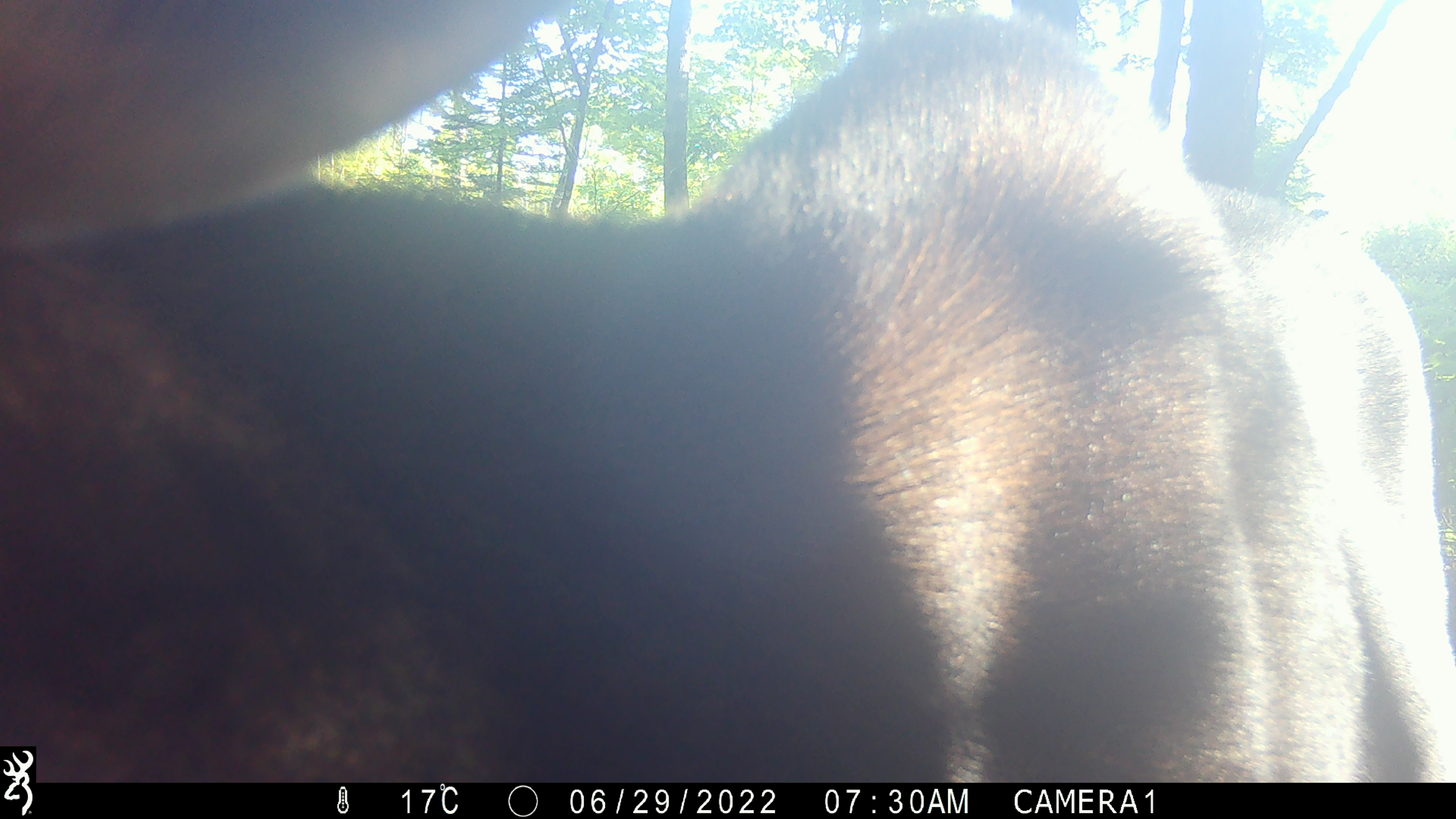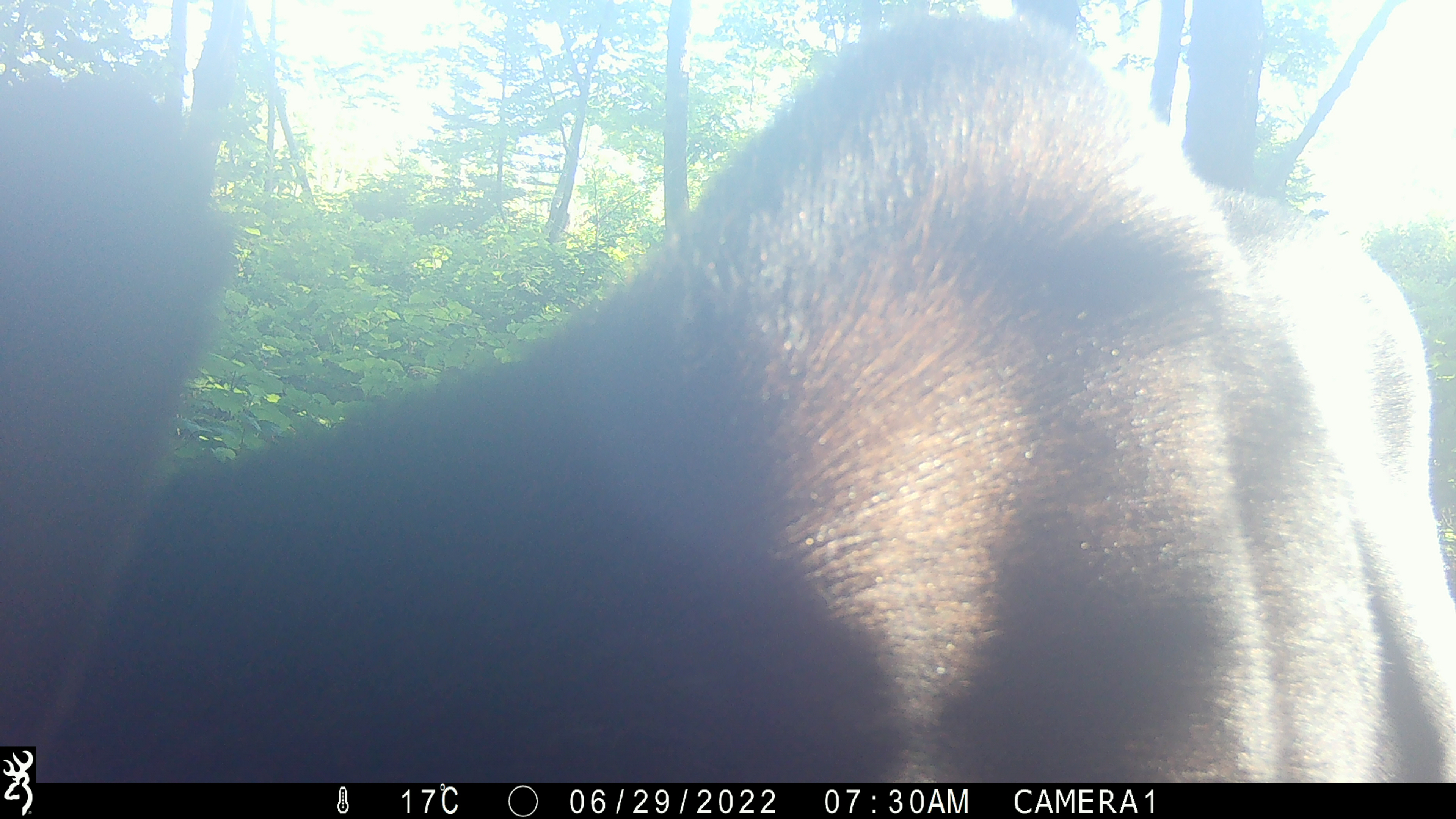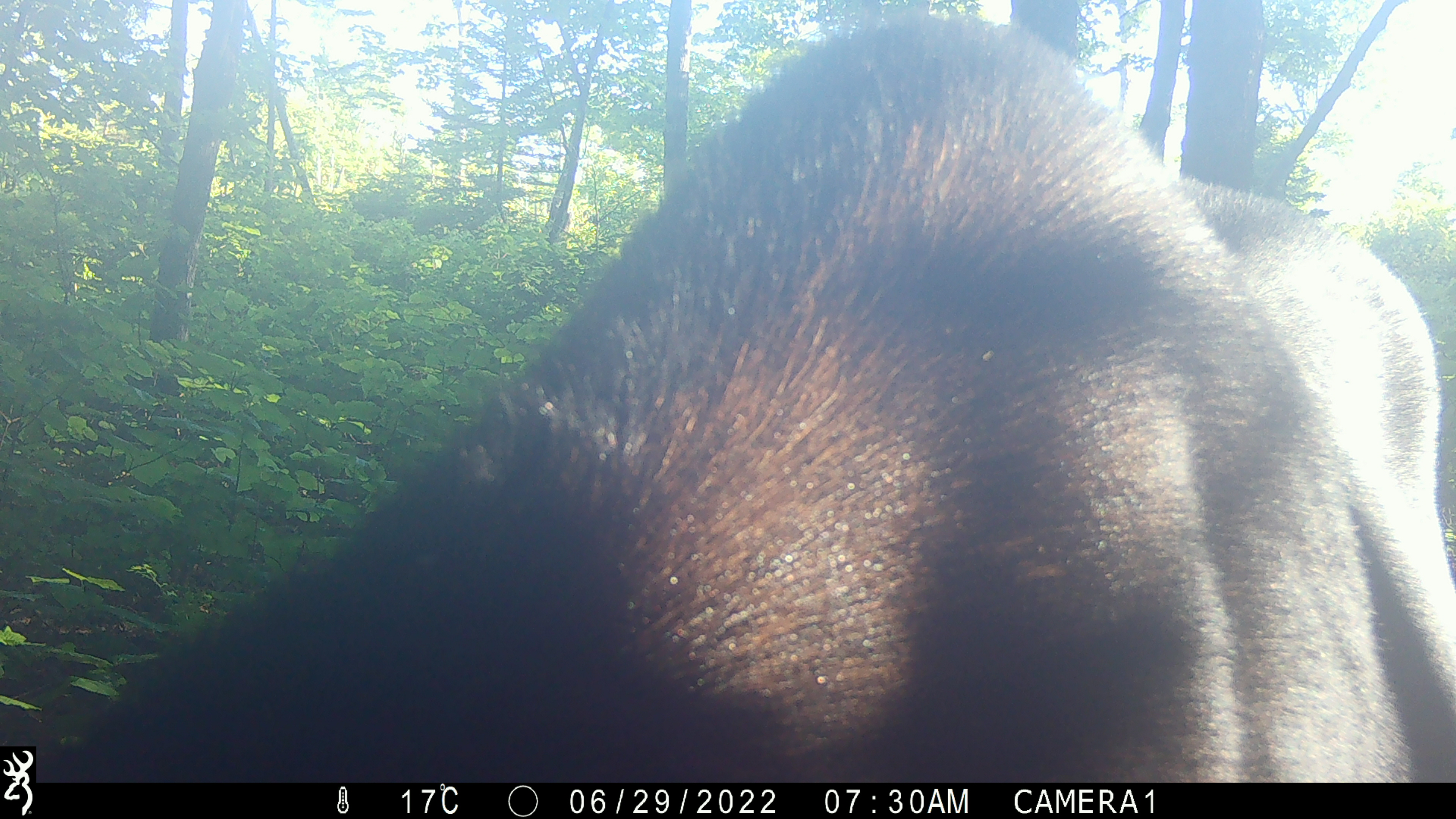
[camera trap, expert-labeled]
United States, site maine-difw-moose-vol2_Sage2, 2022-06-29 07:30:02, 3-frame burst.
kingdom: Animalia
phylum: Chordata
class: Mammalia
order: Artiodactyla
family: Cervidae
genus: Alces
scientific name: Alces alces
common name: moose